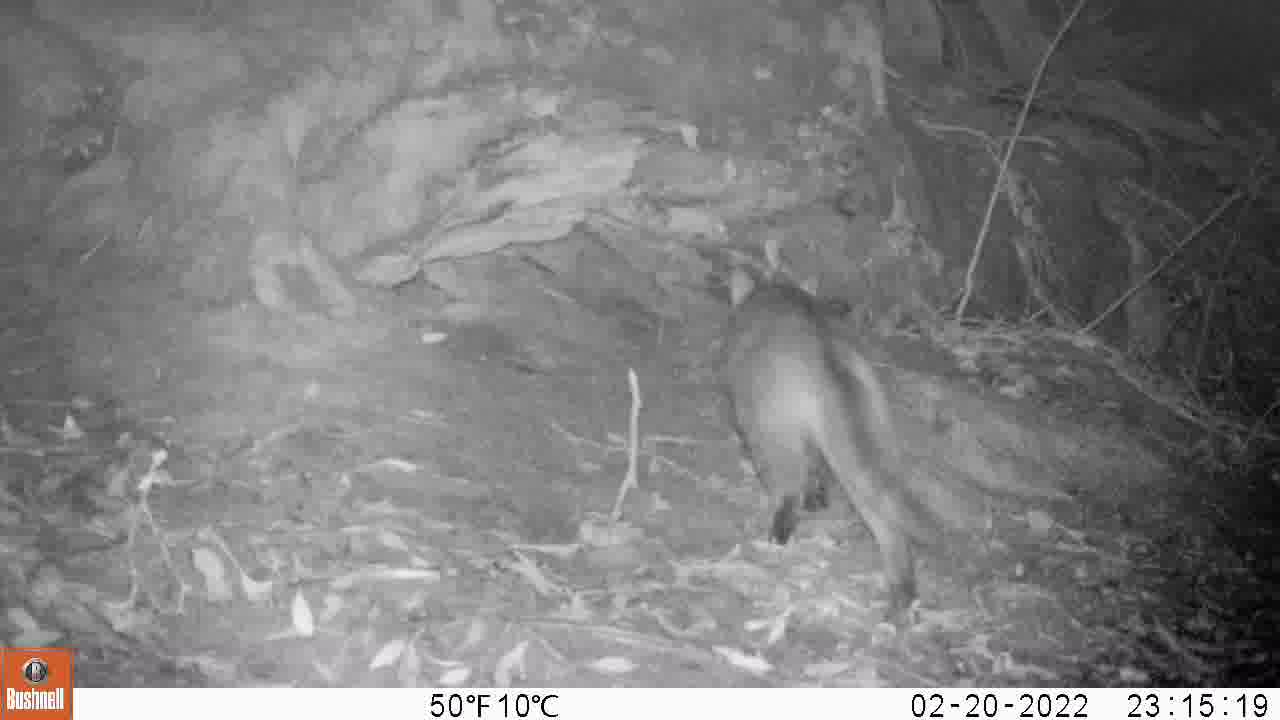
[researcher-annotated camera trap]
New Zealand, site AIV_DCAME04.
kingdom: Animalia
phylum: Chordata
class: Mammalia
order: Carnivora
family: Felidae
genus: Felis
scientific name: Felis catus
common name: domestic cat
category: cat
Cat (domestic cat) (Felis catus).